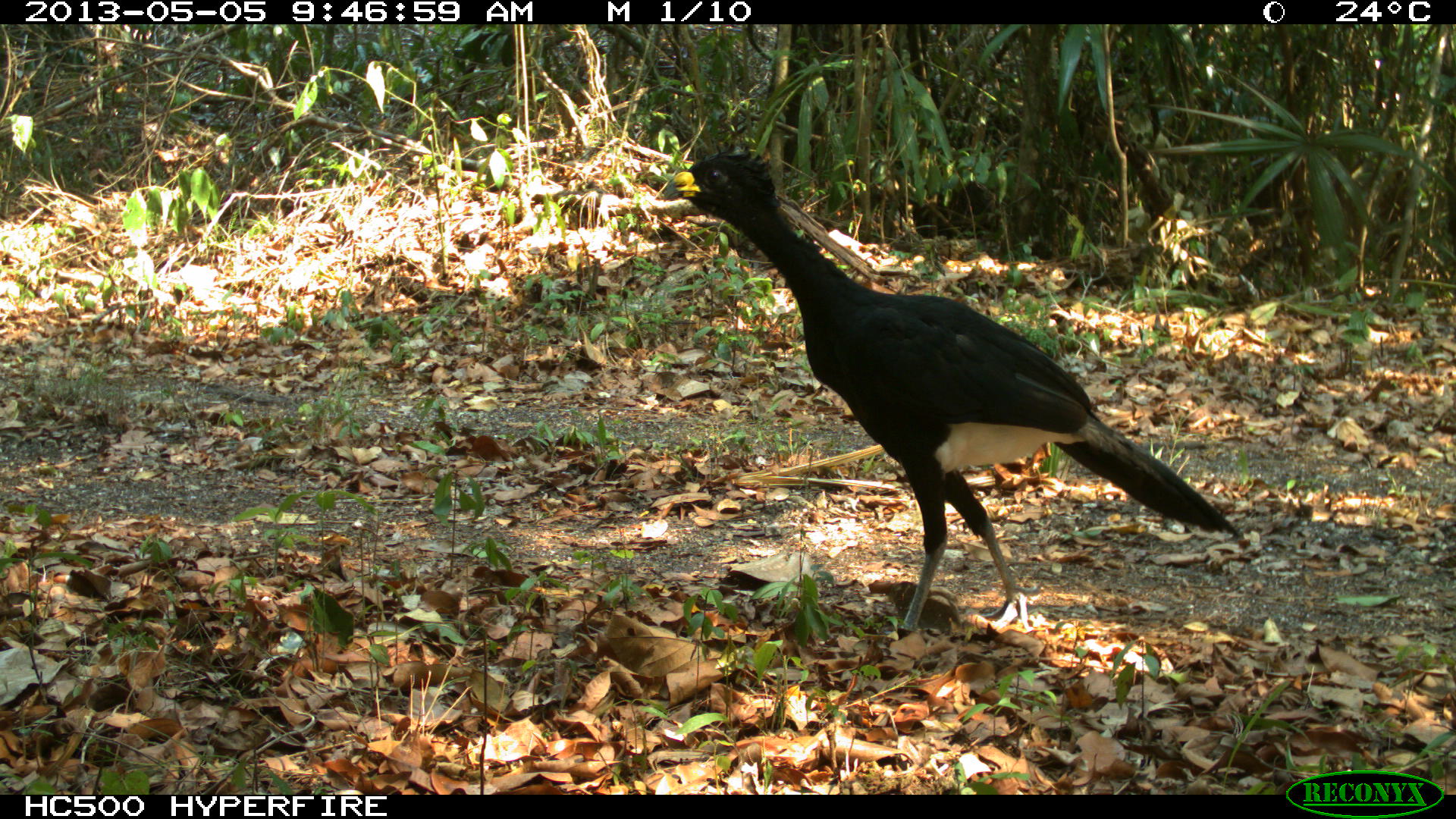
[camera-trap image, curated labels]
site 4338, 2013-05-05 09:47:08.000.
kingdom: Animalia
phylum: Chordata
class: Aves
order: Galliformes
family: Cracidae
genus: Crax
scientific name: Crax rubra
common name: great curassow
Crax rubra (great curassow), count 1, sex male.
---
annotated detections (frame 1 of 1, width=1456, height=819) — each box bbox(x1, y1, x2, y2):
crax rubra: bbox(659, 150, 1240, 642)